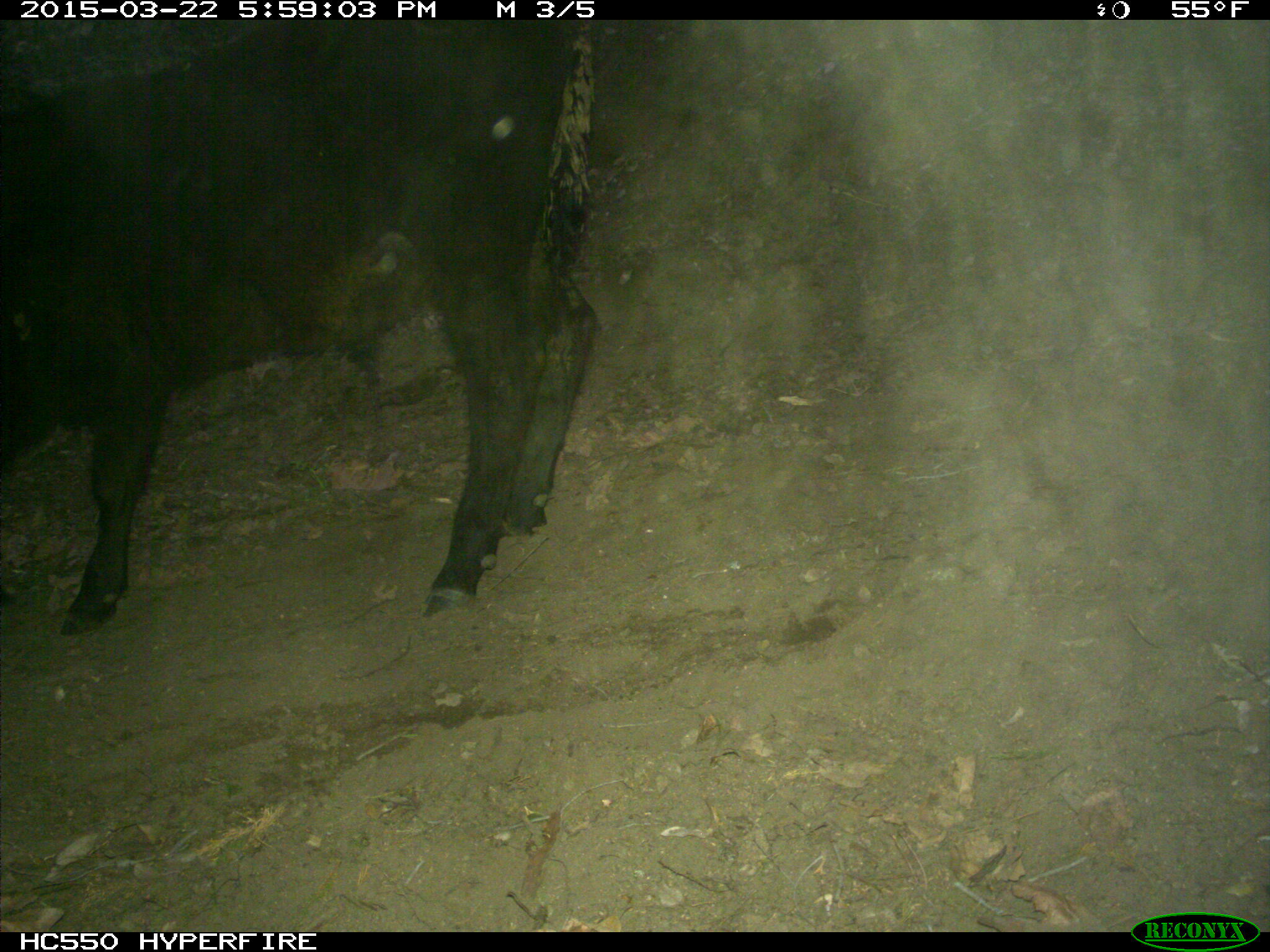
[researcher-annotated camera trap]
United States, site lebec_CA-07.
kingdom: Animalia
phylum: Chordata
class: Mammalia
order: Artiodactyla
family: Bovidae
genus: Bos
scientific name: Bos taurus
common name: domestic cow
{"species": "Bos taurus (domestic cow)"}